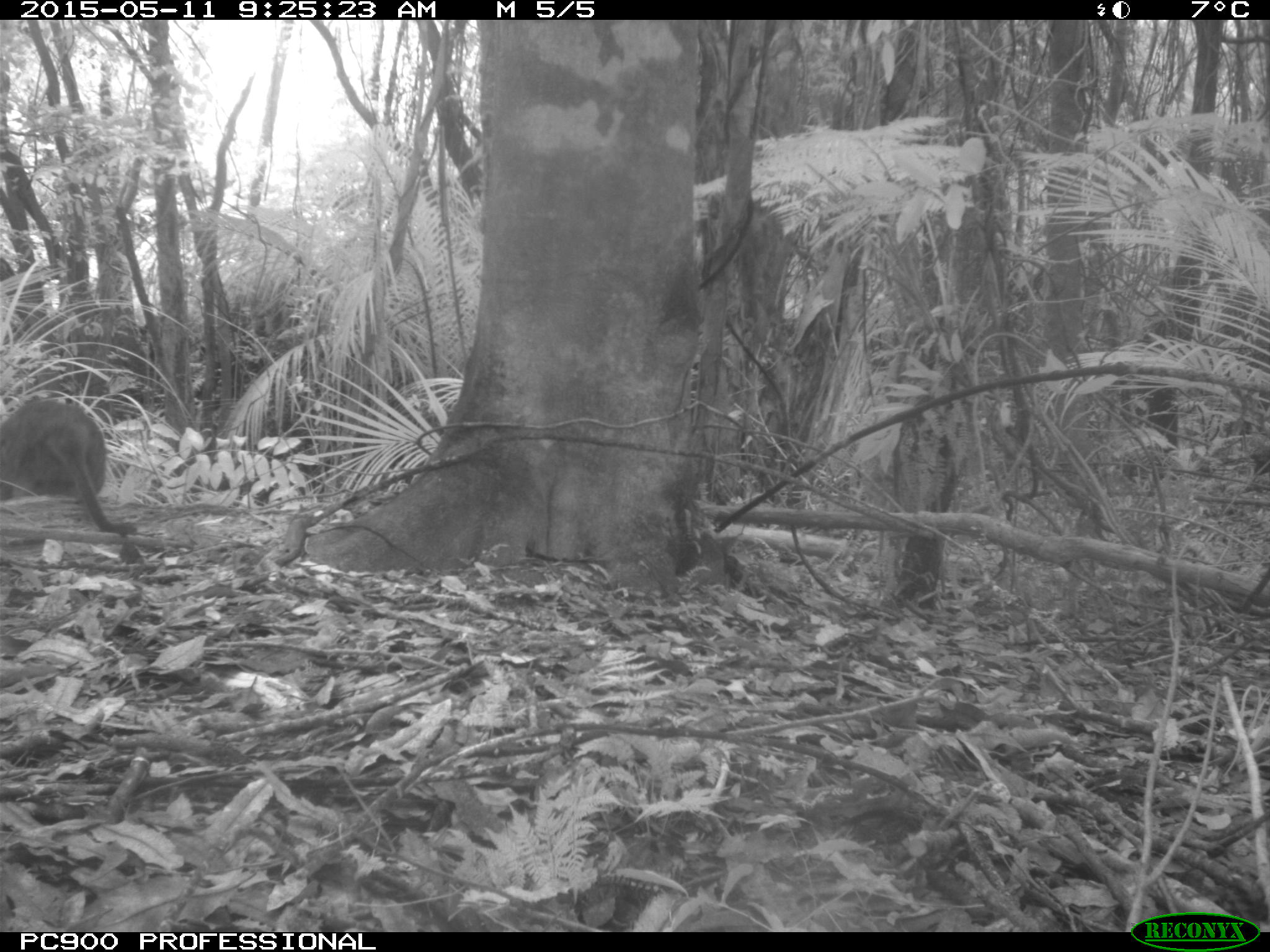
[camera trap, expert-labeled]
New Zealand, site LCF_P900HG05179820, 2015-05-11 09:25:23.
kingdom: Animalia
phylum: Chordata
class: Mammalia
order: Diprotodontia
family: Macropodidae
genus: Notamacropus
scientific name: Notamacropus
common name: wallaby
Wallaby (Notamacropus).